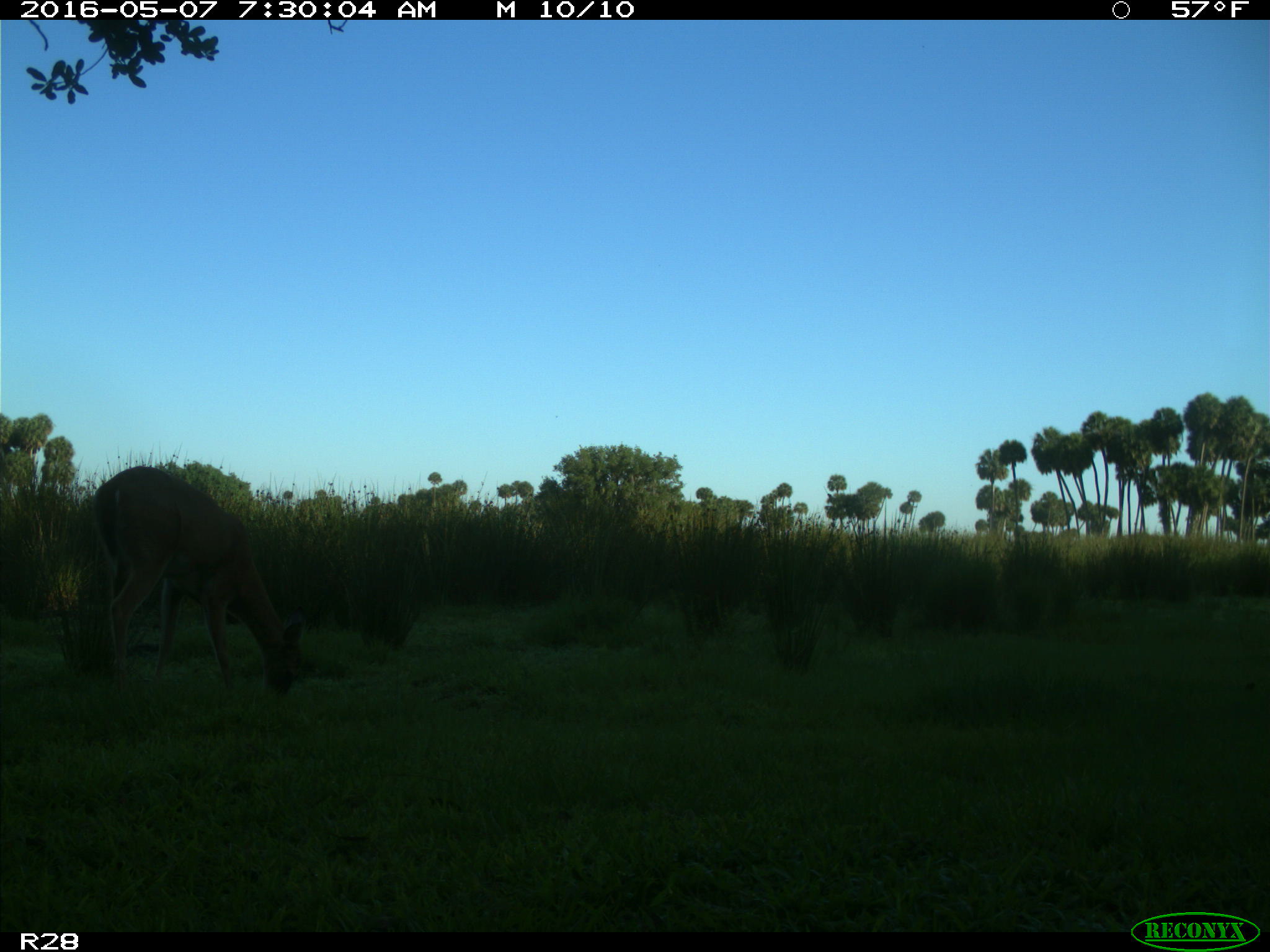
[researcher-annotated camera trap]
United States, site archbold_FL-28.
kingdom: Animalia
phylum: Chordata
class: Mammalia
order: Artiodactyla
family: Cervidae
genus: Odocoileus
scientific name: Odocoileus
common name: deer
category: unidentified deer